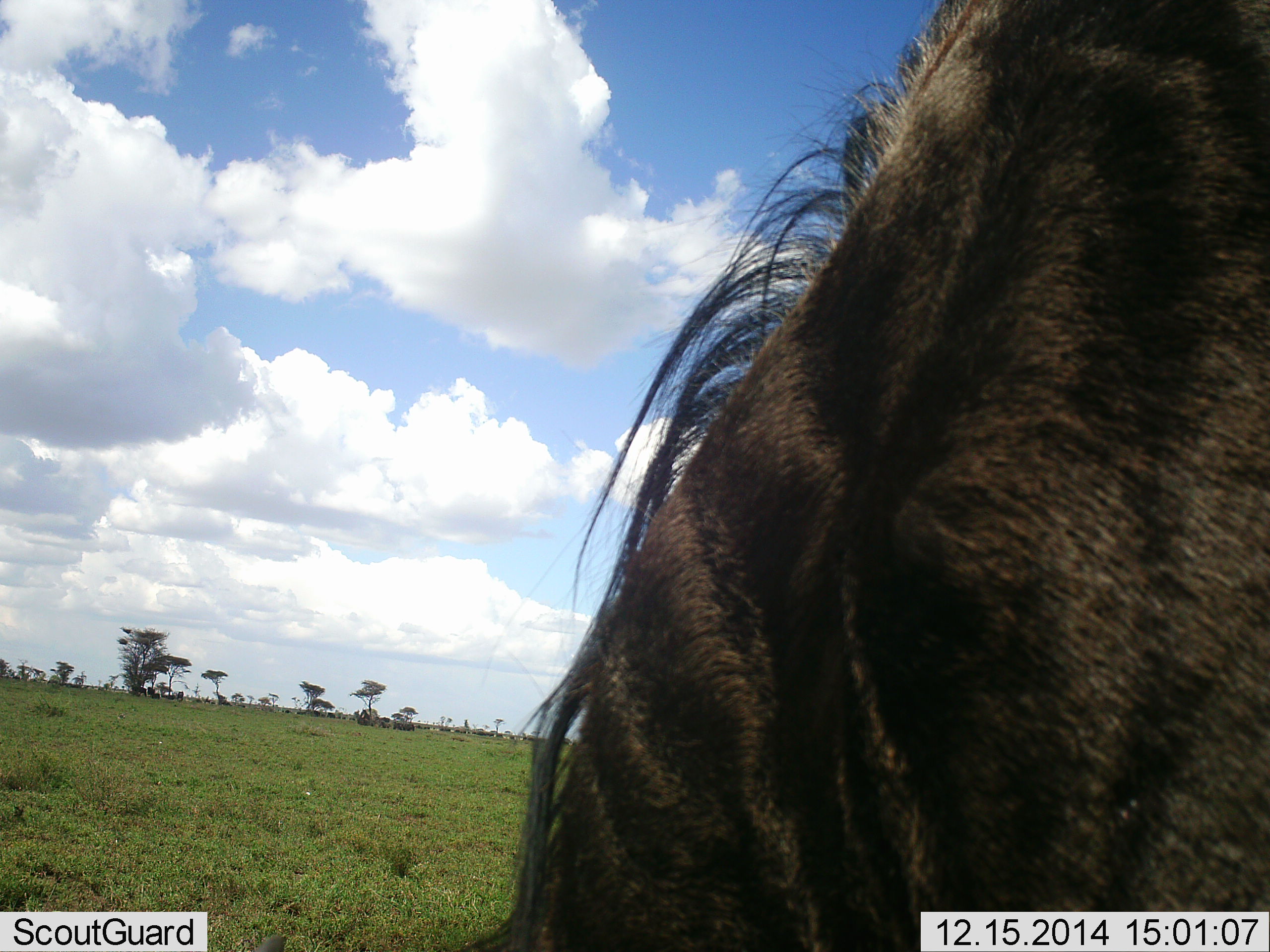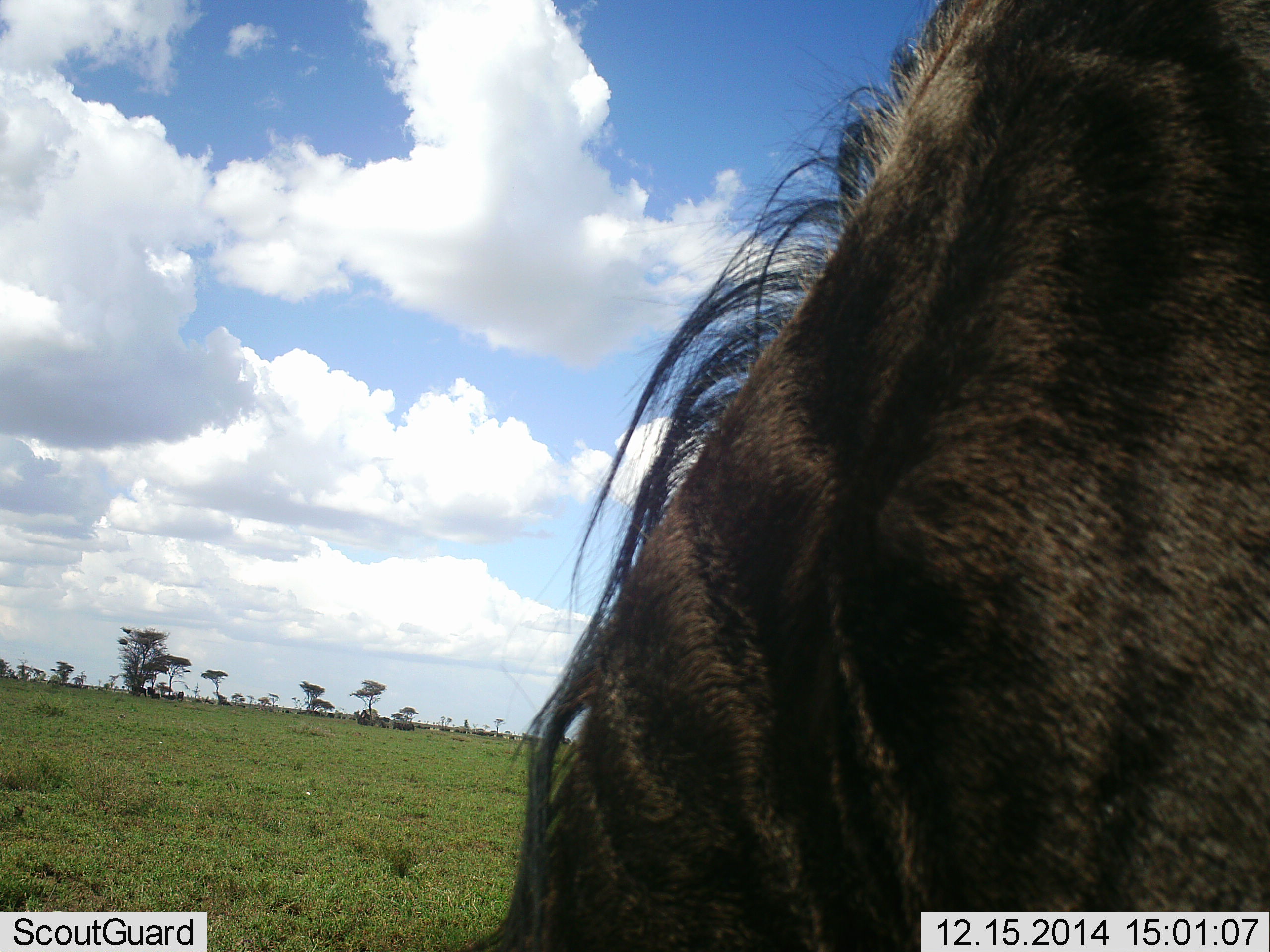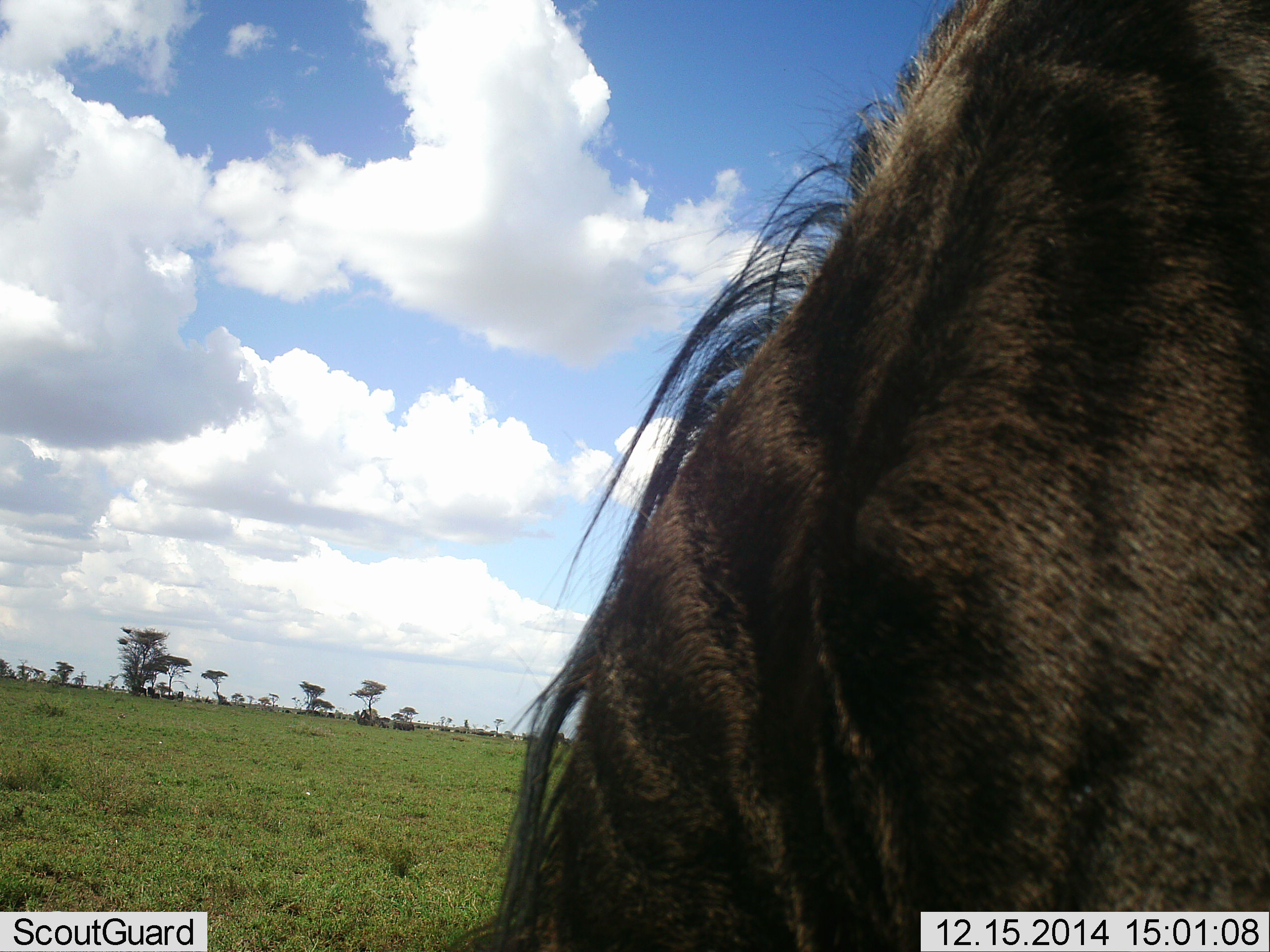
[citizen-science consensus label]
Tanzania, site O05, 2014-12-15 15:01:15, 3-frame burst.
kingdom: Animalia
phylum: Chordata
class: Mammalia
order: Artiodactyla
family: Bovidae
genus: Connochaetes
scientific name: Connochaetes taurinus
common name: blue wildebeest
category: wildebeest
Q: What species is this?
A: Wildebeest (blue wildebeest) (Connochaetes taurinus).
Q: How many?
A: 1.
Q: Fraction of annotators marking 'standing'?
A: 70%.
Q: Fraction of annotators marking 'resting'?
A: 10%.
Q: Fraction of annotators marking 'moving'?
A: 10%.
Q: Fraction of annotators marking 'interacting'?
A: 0%.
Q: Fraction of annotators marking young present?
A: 0%.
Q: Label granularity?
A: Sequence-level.